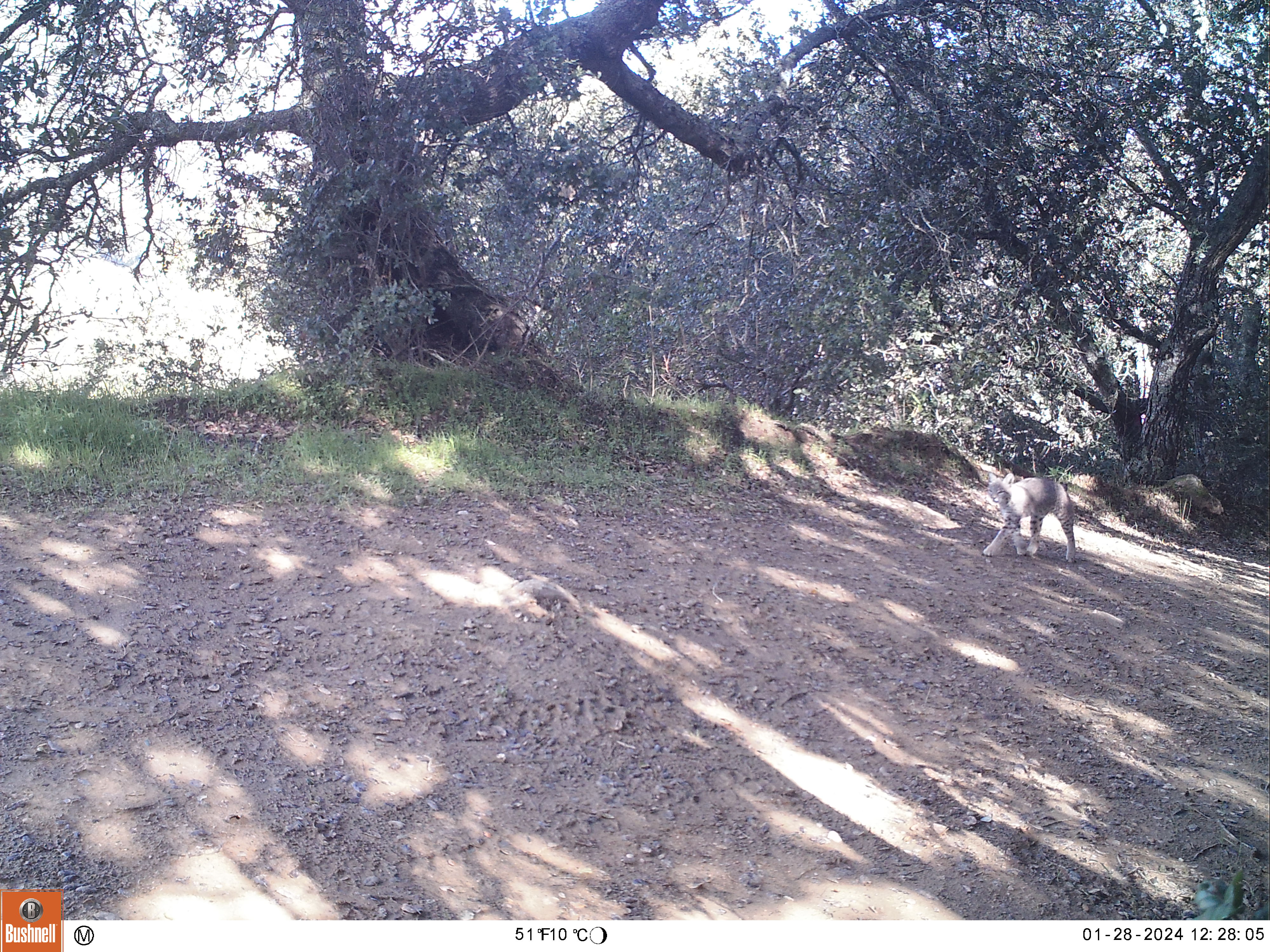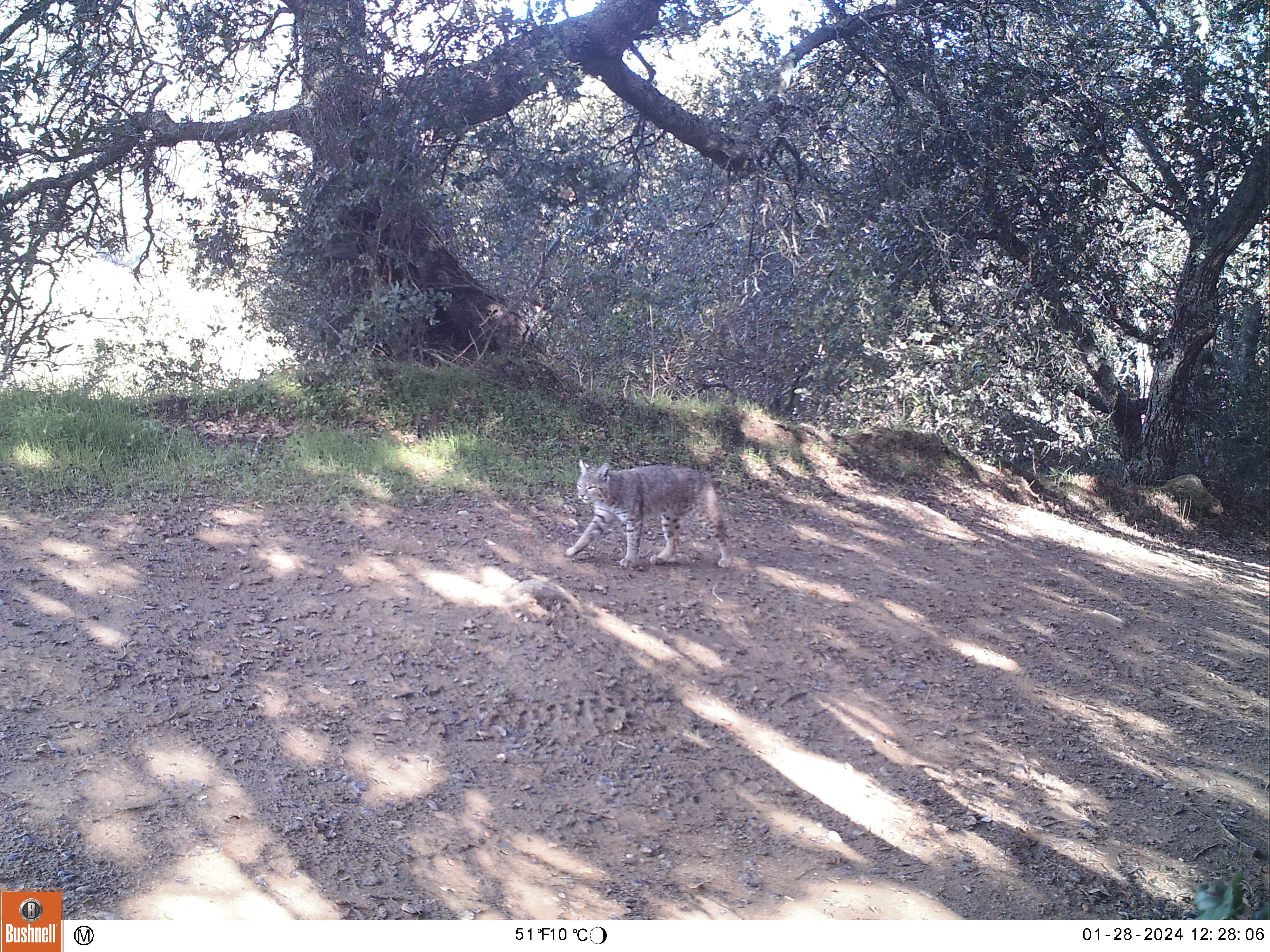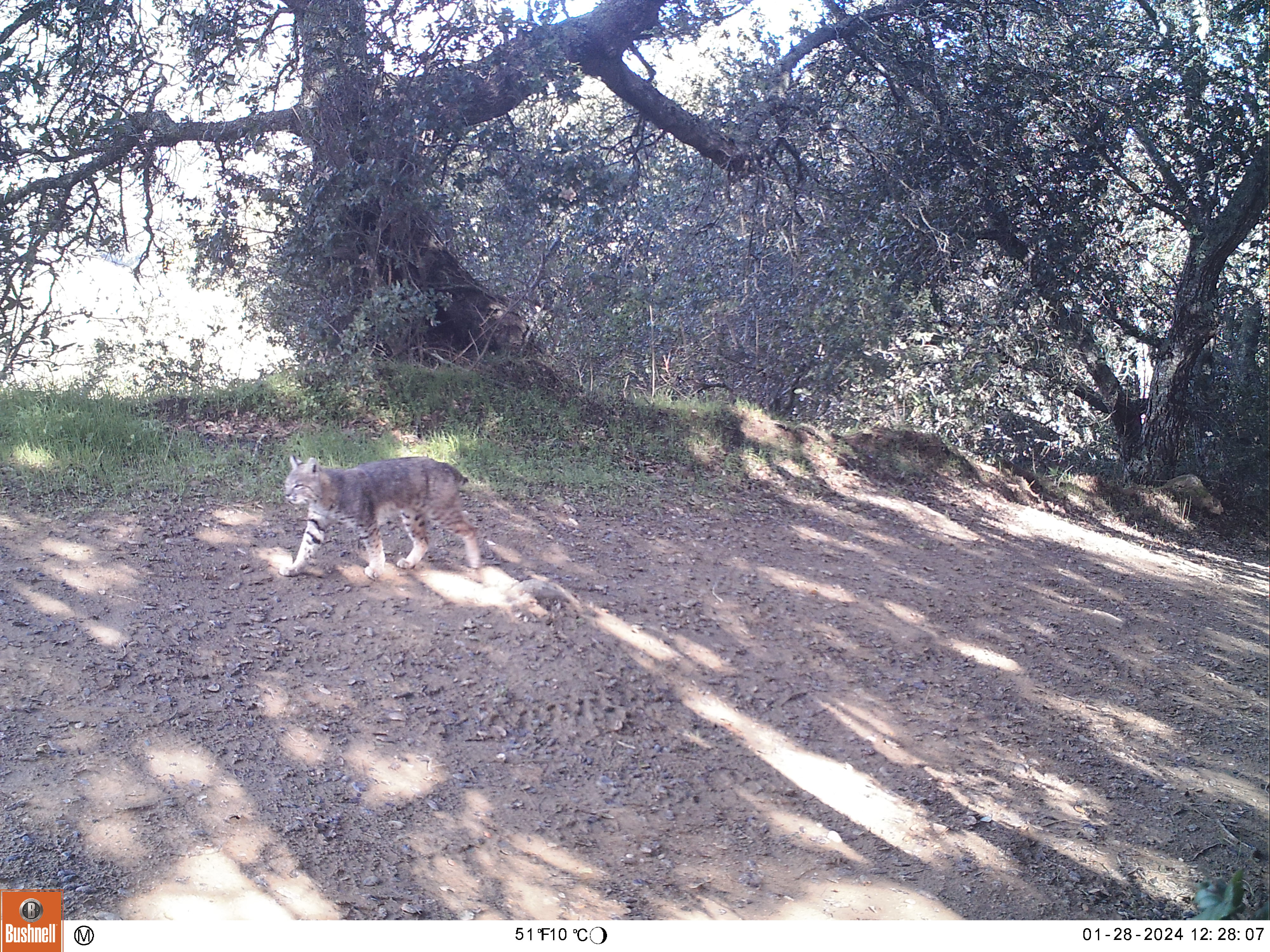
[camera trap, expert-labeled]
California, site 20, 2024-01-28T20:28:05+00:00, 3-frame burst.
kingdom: Animalia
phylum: Chordata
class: Mammalia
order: Carnivora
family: Felidae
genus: Lynx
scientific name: Lynx rufus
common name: bobcat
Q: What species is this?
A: Bobcat (Lynx rufus).